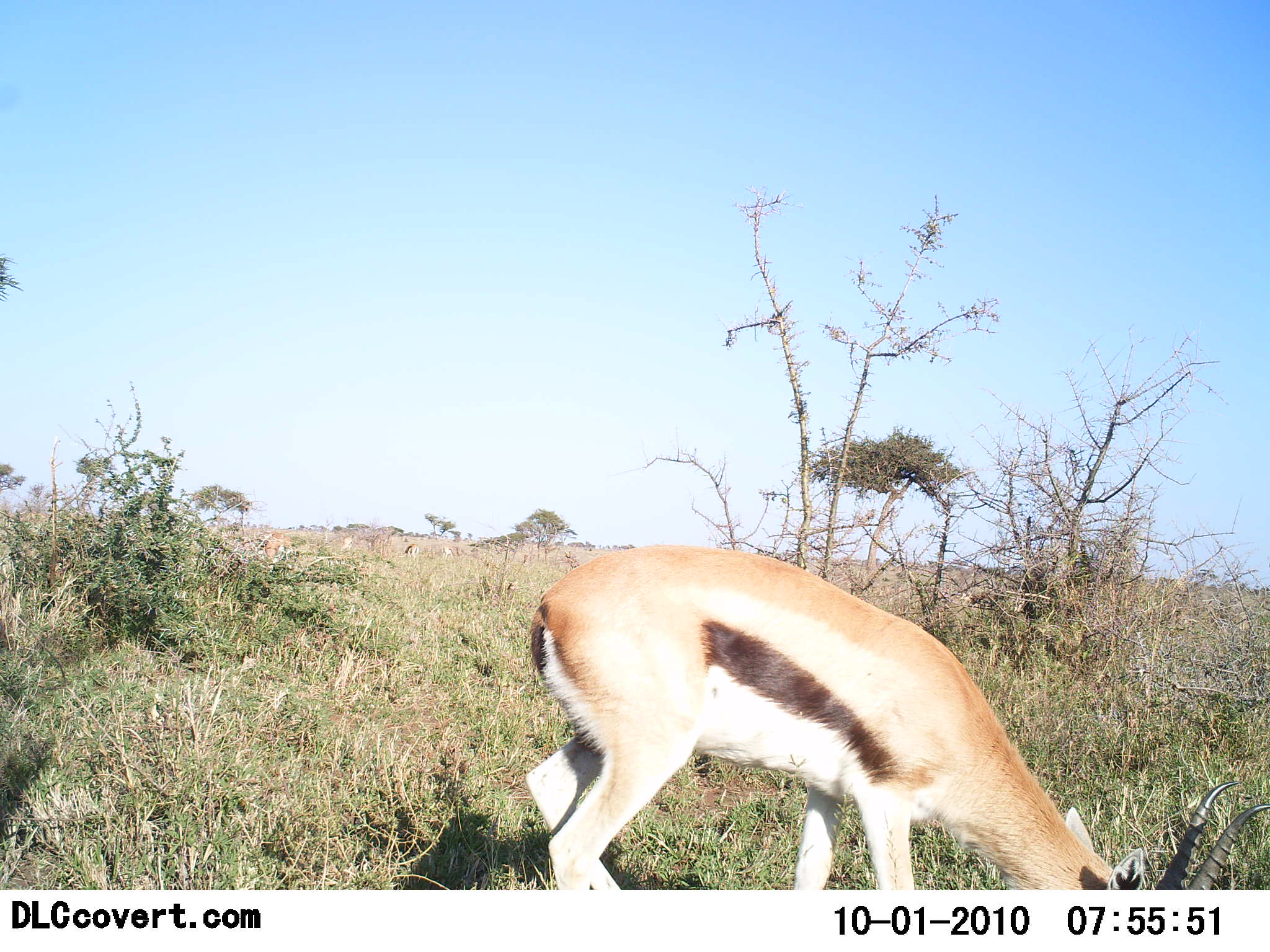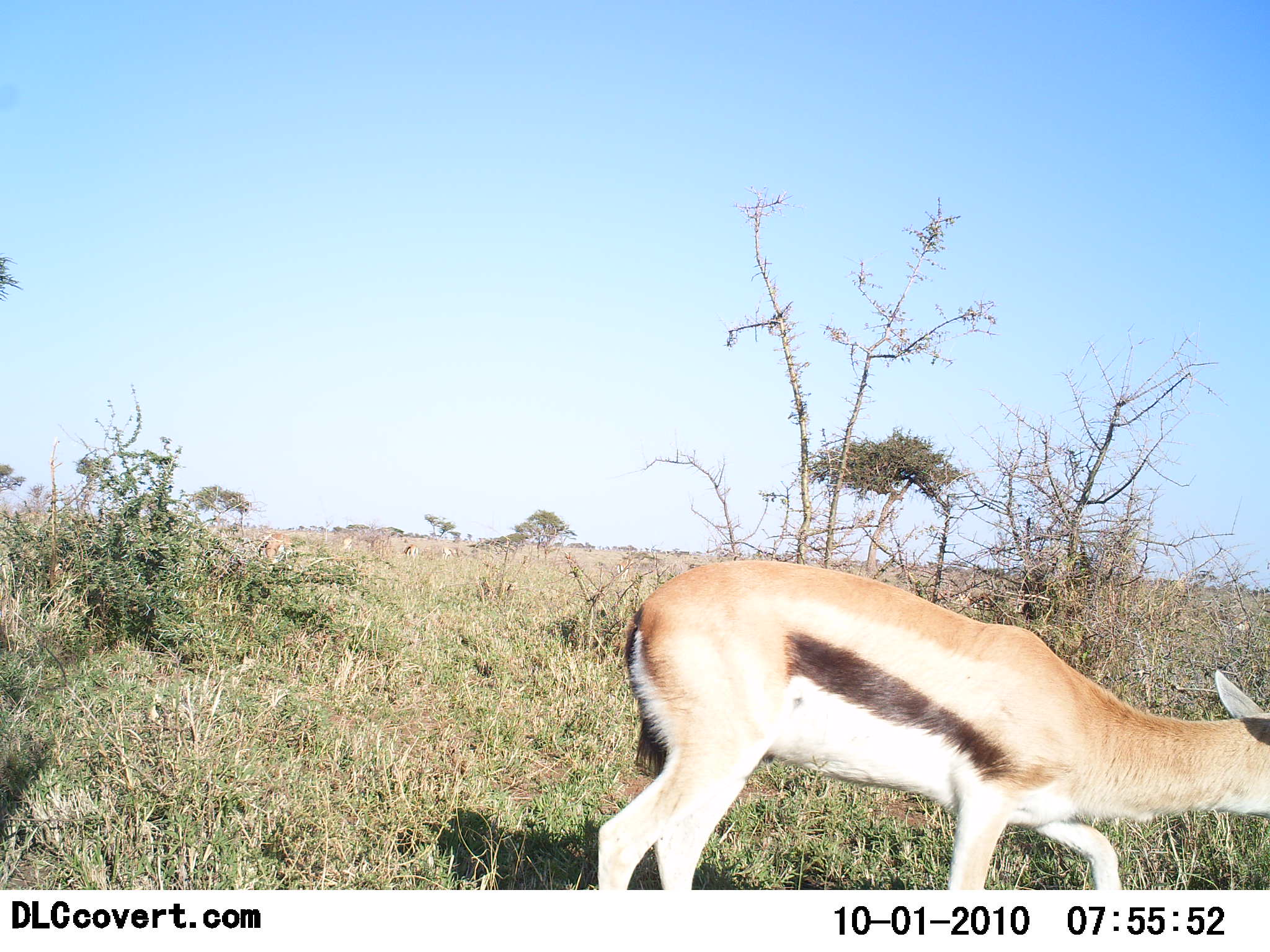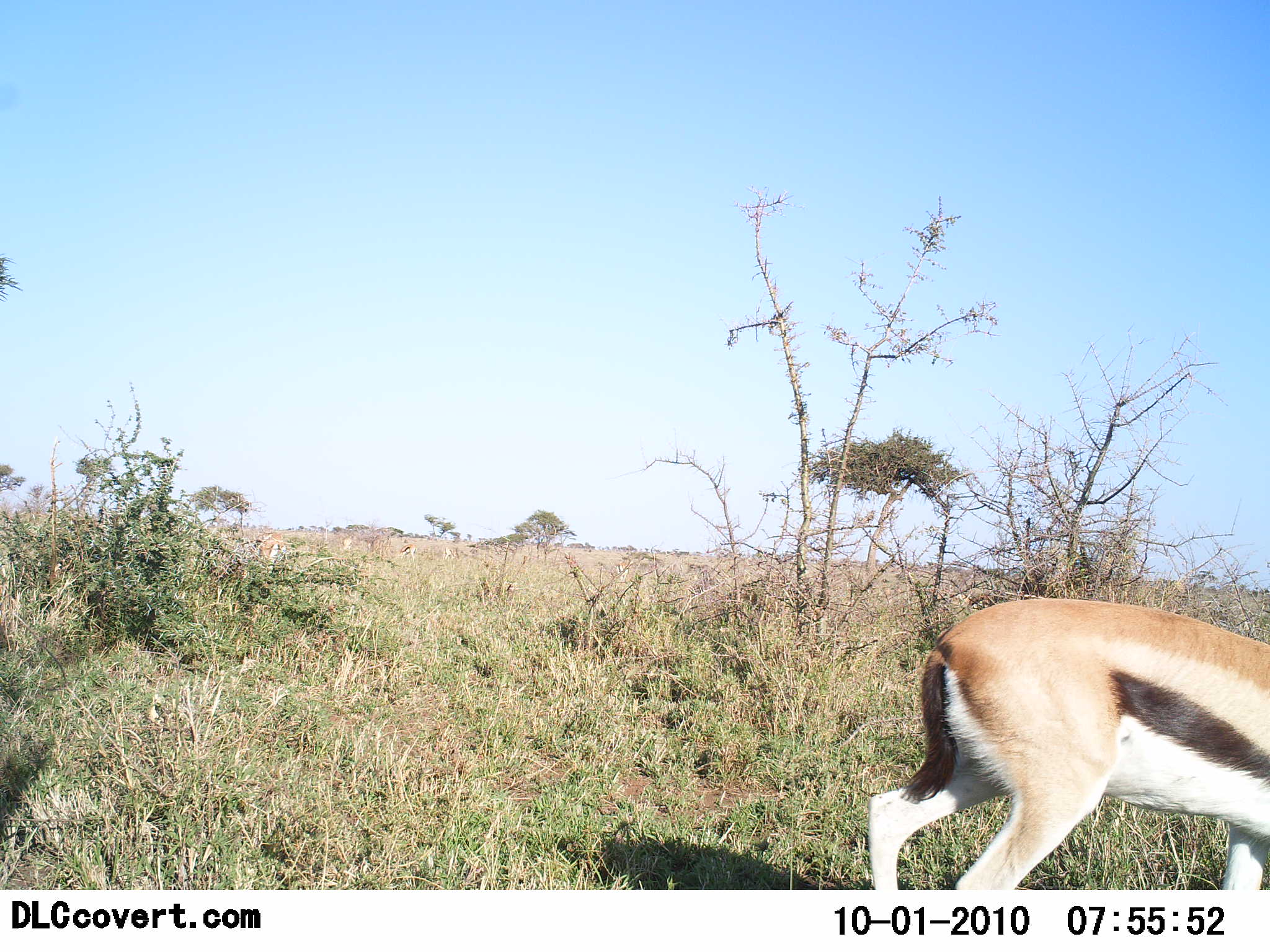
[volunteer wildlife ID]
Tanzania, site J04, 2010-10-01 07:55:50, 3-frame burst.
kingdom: Animalia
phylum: Chordata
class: Mammalia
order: Artiodactyla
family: Bovidae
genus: Eudorcas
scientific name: Eudorcas thomsonii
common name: thomson's gazelle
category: gazellethomsons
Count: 1.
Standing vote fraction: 11%.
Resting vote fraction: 0%.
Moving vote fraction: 84%.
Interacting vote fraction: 0%.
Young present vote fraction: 0%.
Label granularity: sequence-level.